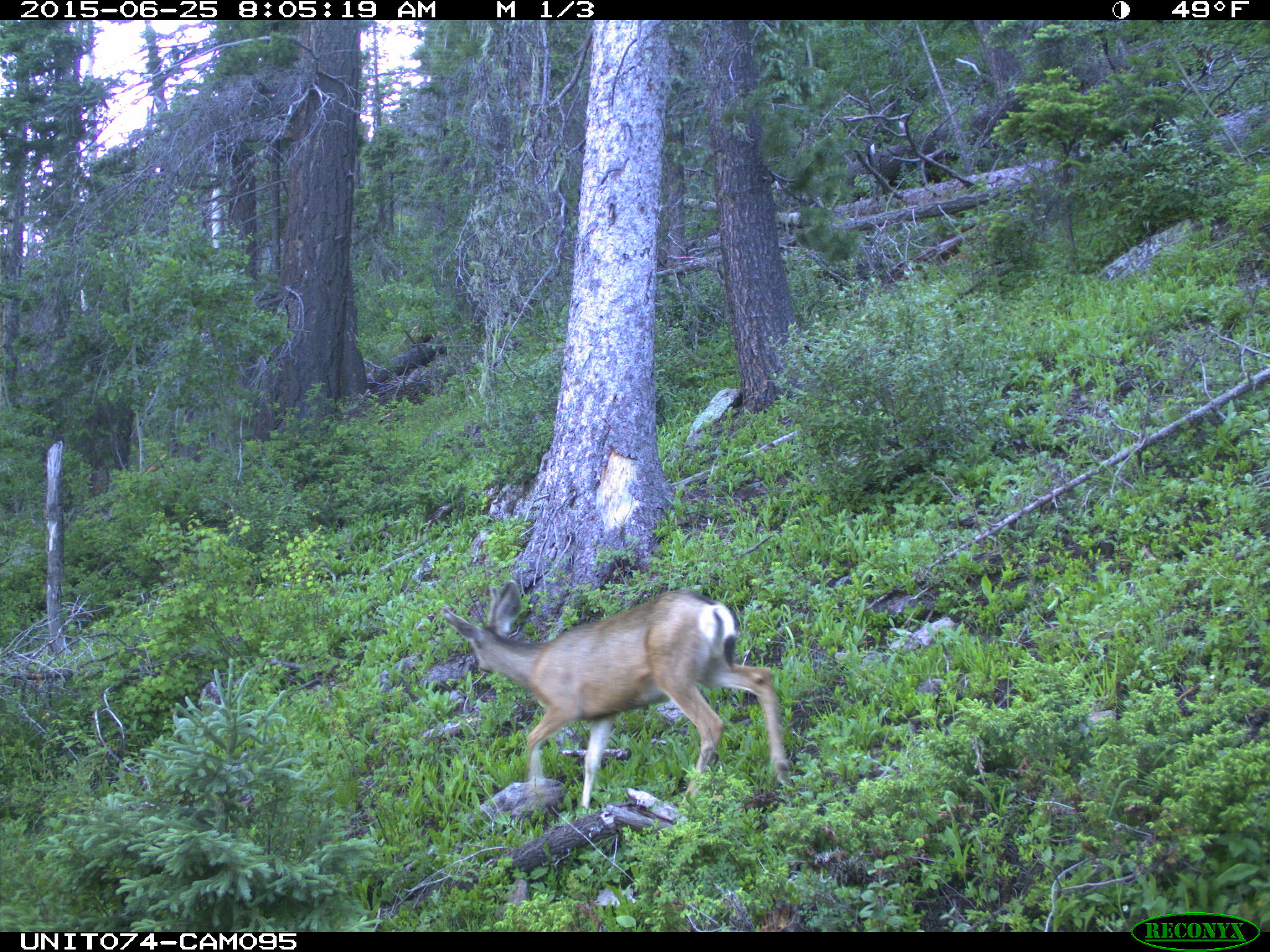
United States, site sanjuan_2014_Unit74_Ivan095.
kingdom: Animalia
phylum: Chordata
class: Mammalia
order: Artiodactyla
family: Cervidae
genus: Odocoileus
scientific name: Odocoileus hemionus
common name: mule deer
Odocoileus hemionus (mule deer).